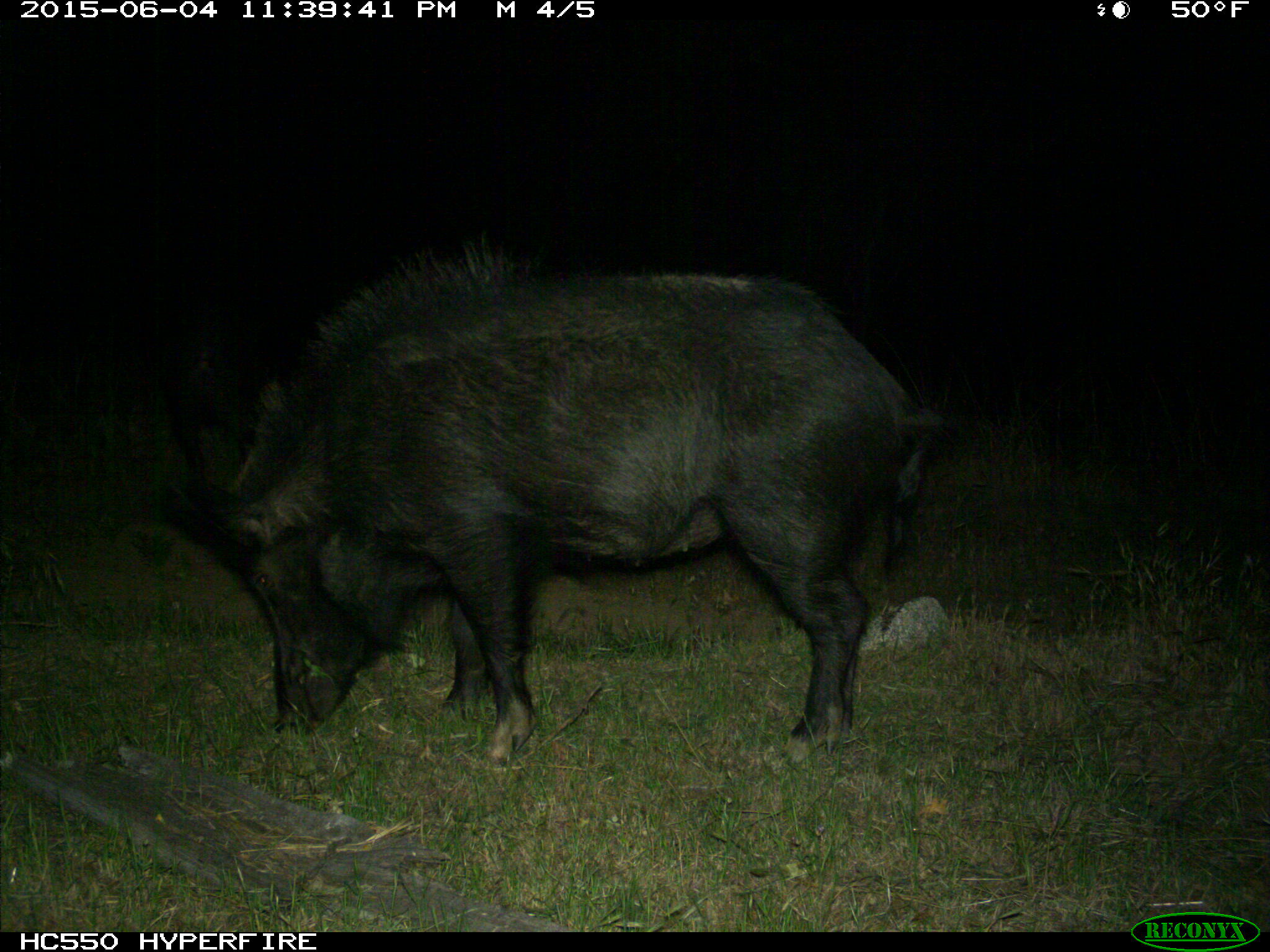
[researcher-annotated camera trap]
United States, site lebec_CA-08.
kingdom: Animalia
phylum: Chordata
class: Mammalia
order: Artiodactyla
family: Suidae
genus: Sus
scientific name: Sus scrofa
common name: wild boar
Sus scrofa (wild boar).